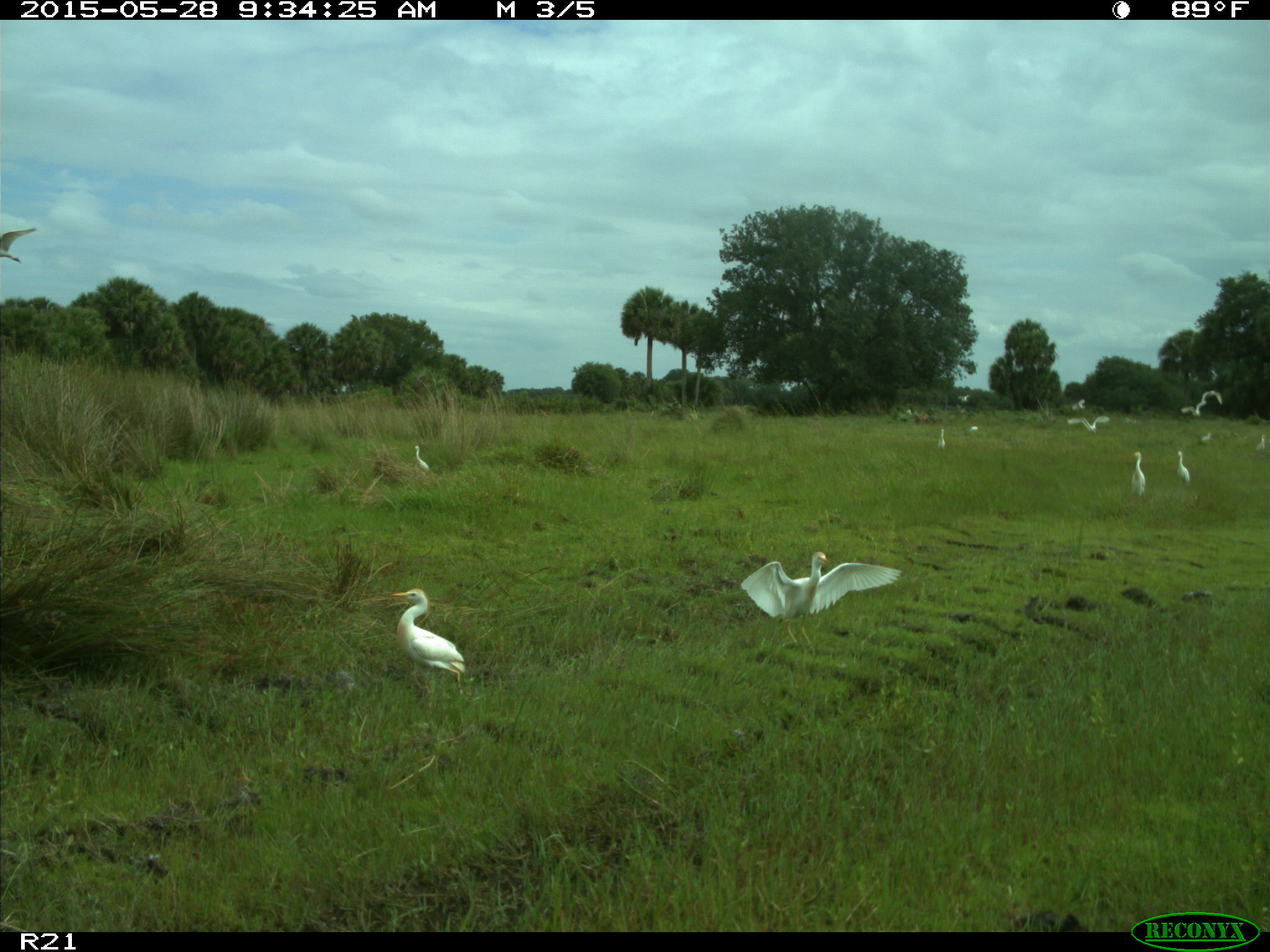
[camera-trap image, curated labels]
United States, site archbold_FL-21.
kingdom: Animalia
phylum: Chordata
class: Aves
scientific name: Aves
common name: birds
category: unidentified bird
Unidentified bird (birds) (Aves).